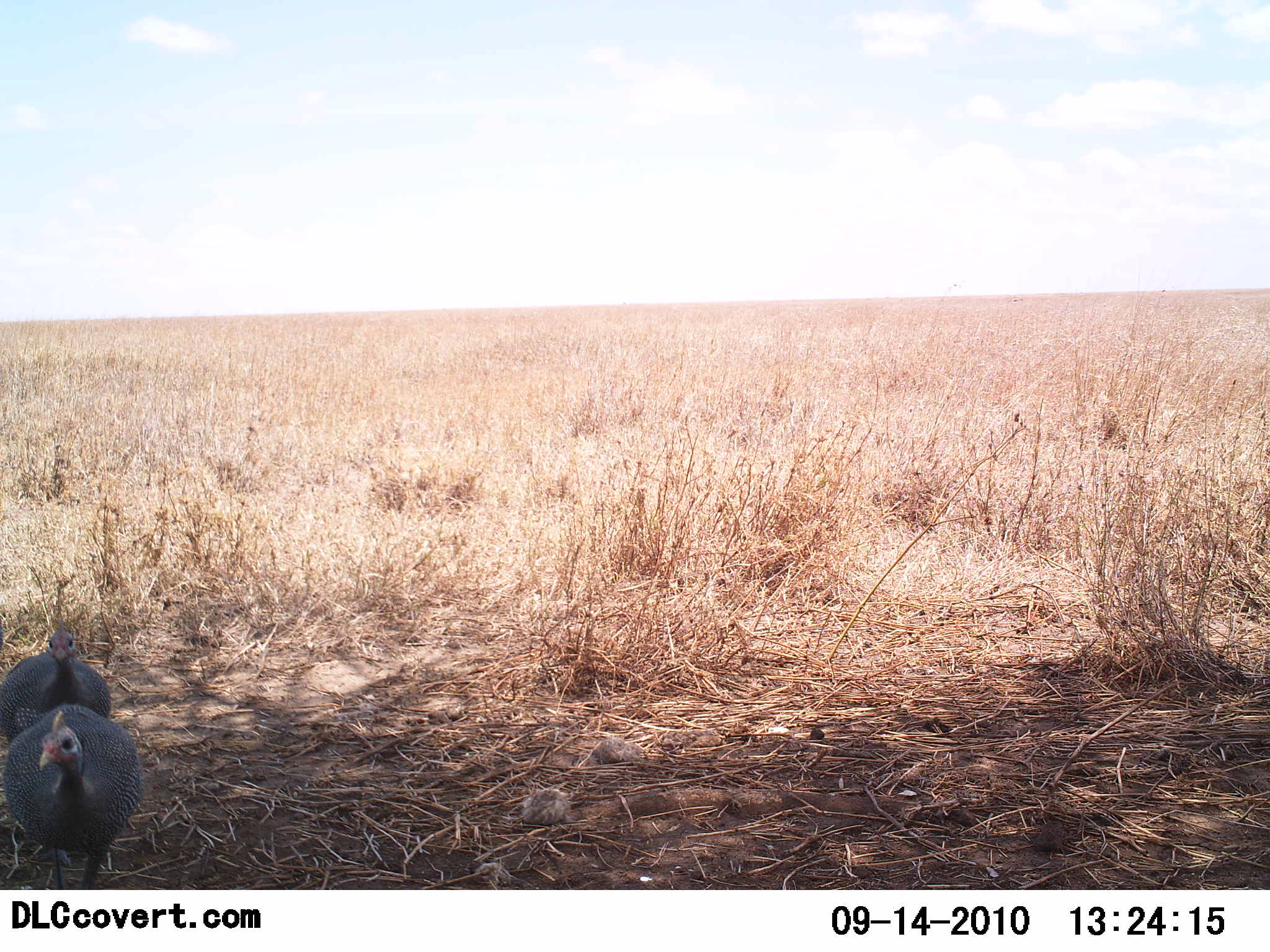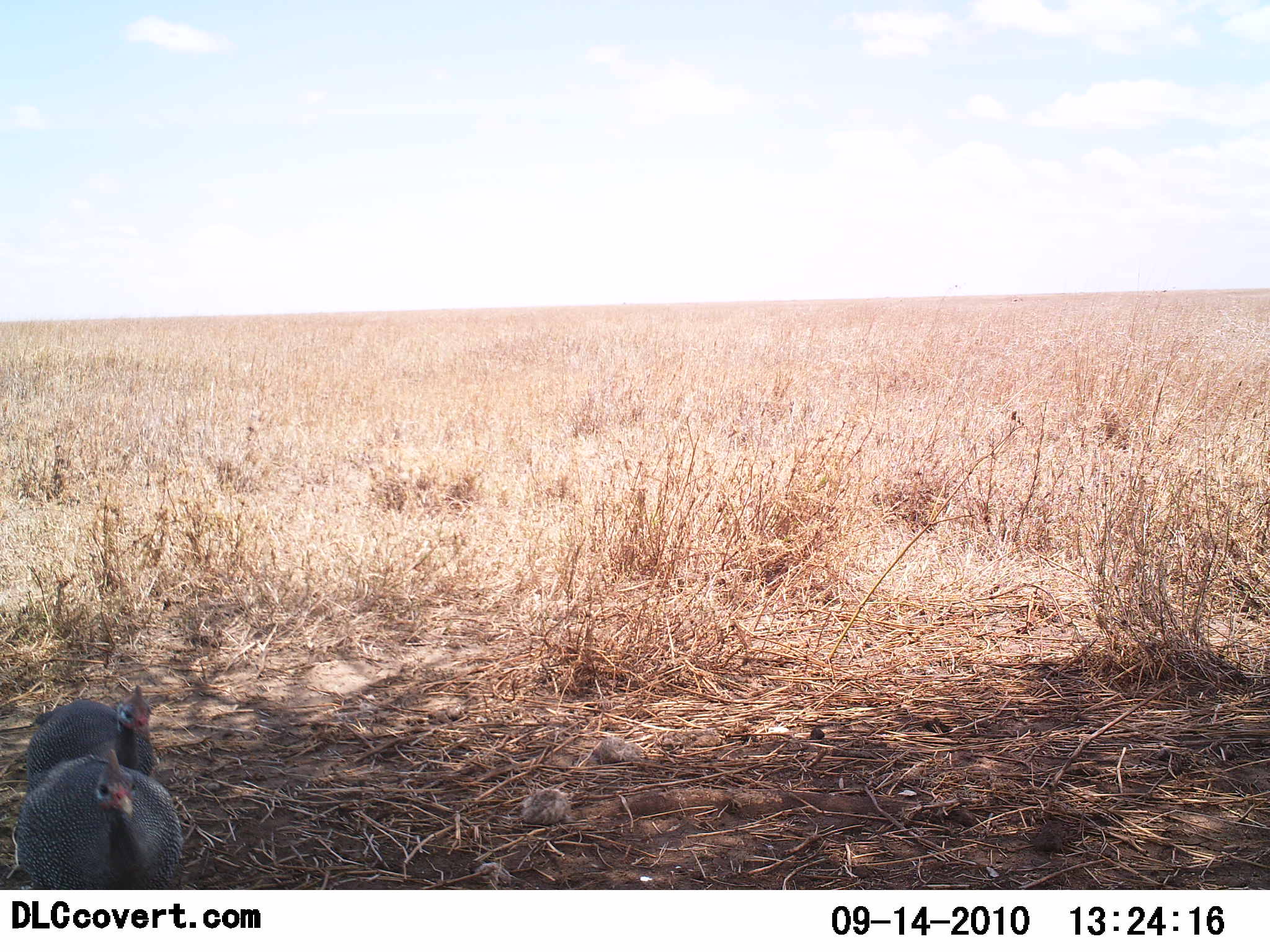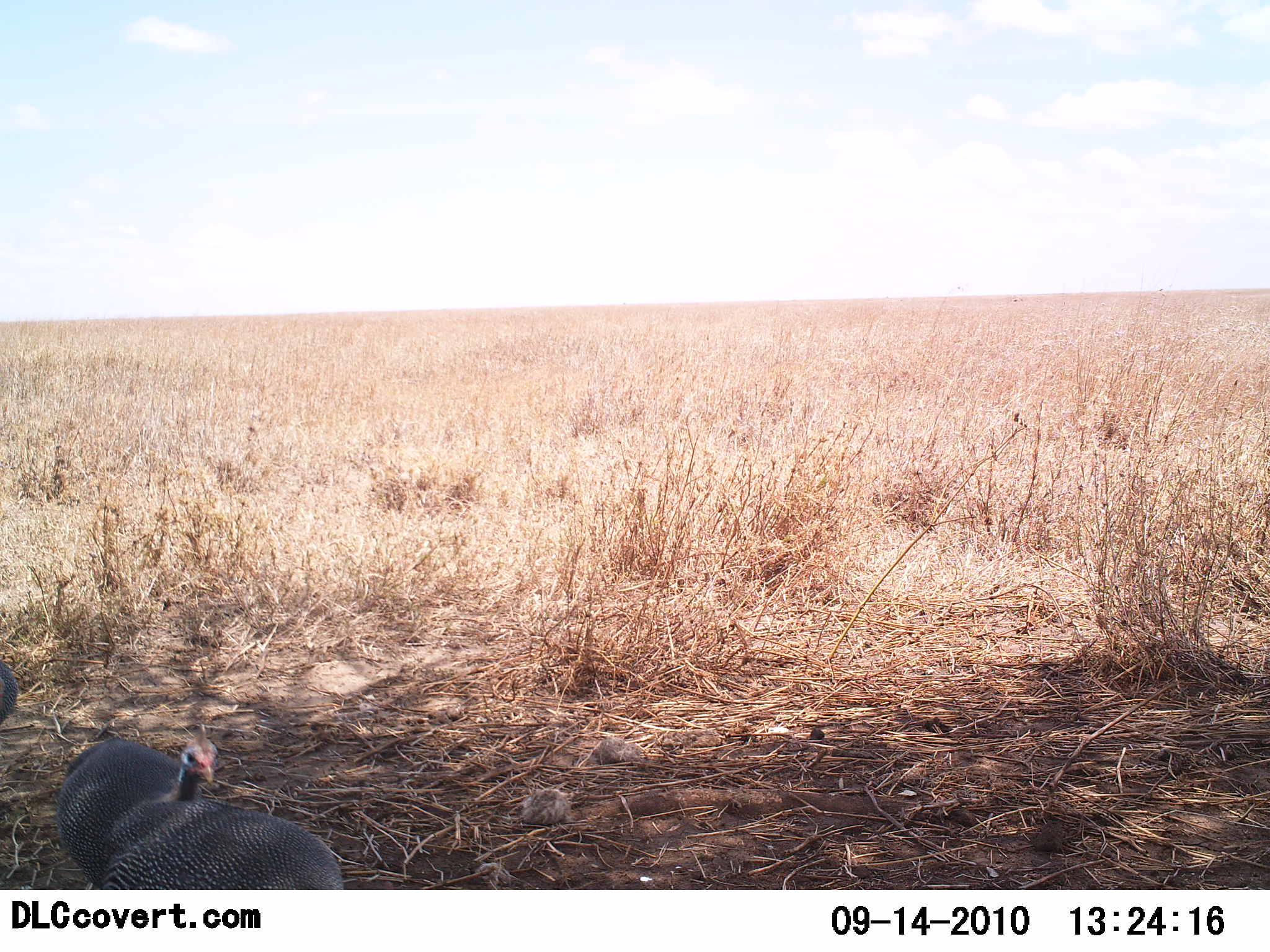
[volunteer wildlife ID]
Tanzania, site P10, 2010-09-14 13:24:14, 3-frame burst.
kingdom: Animalia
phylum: Chordata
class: Aves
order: Galliformes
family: Numididae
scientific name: Numididae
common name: guinea fowl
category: guineafowl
Guineafowl (guinea fowl) (Numididae), count 3. Behavior (volunteer vote fractions): standing 0%, resting 0%, moving 100%, interacting 0%. Young present (vote fraction): 0%. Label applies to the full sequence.